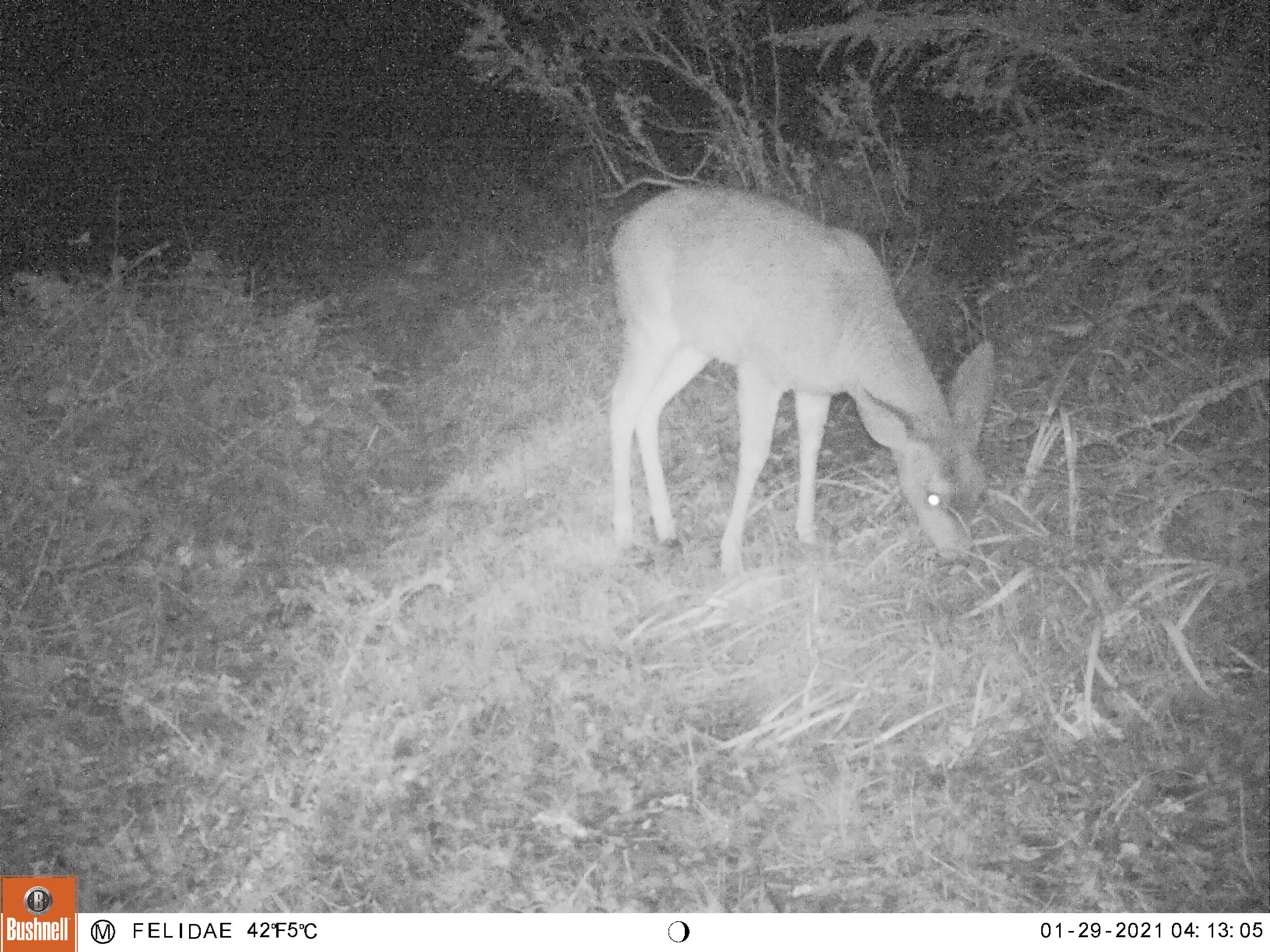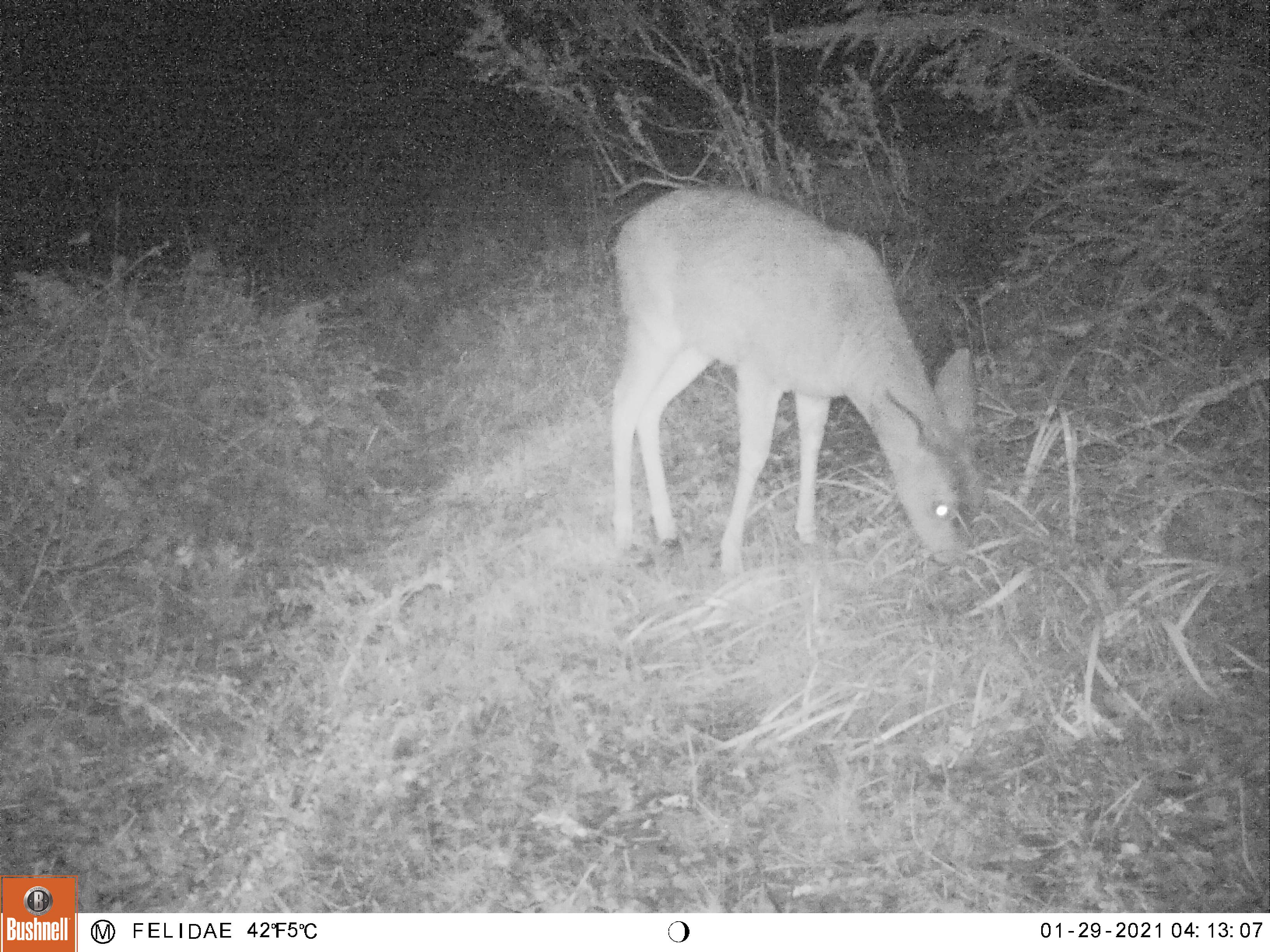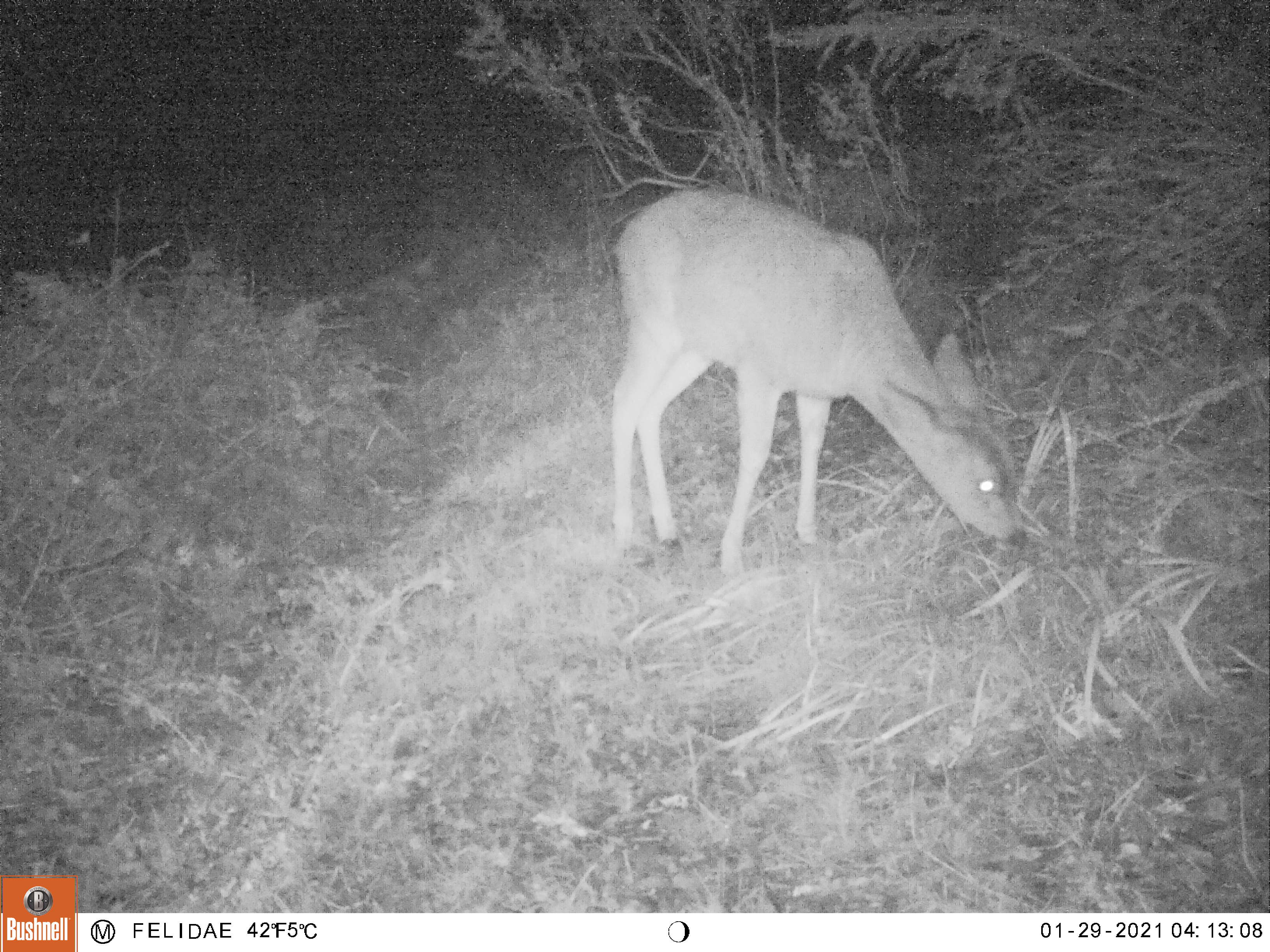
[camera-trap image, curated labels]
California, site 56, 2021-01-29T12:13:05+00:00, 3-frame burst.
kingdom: Animalia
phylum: Chordata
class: Mammalia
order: Artiodactyla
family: Cervidae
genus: Odocoileus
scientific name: Odocoileus hemionus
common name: mule deer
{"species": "mule deer (Odocoileus hemionus)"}